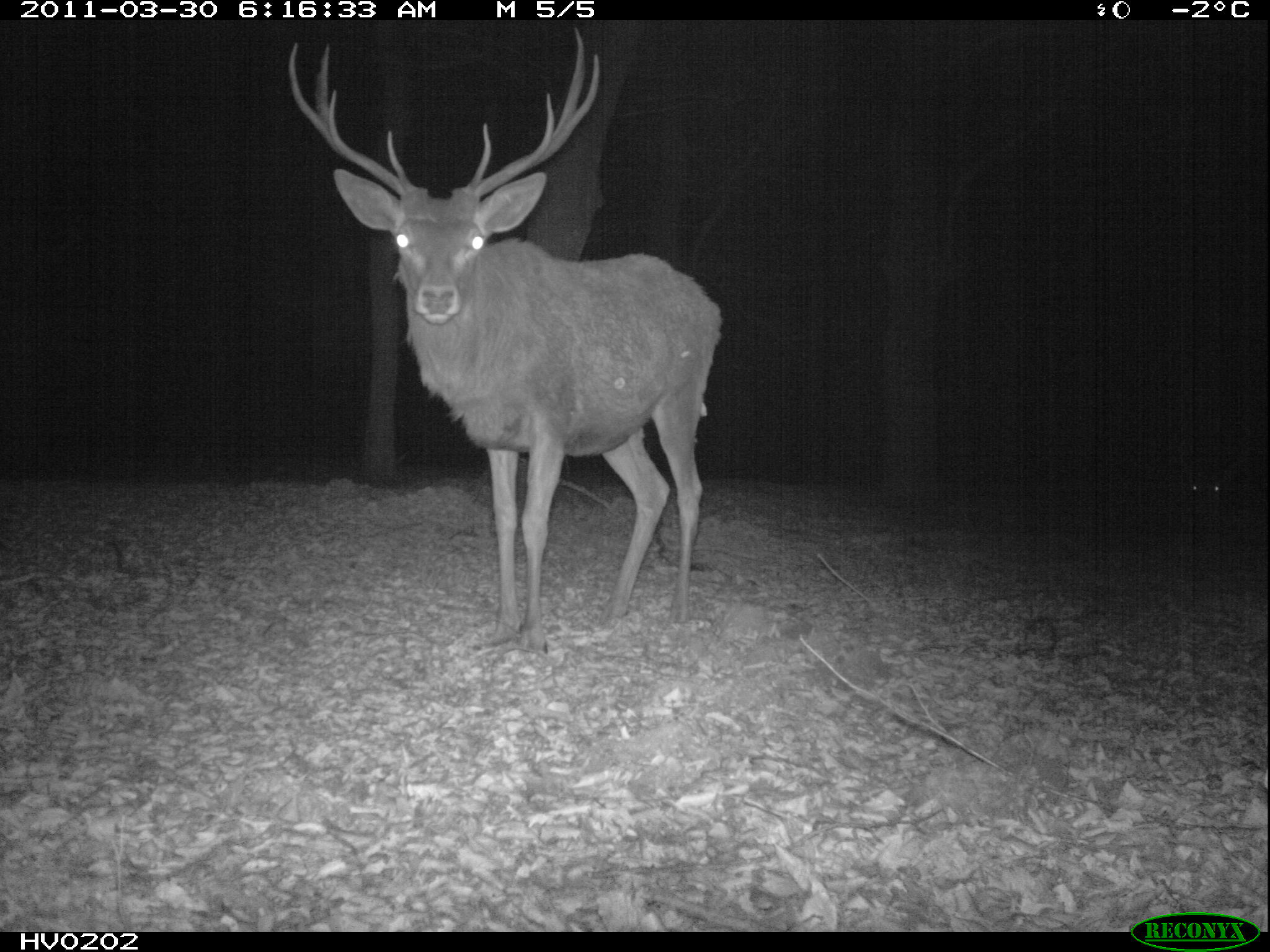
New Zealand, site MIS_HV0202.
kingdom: Animalia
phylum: Chordata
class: Mammalia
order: Artiodactyla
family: Cervidae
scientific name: Cervidae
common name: deer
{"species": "deer (Cervidae)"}